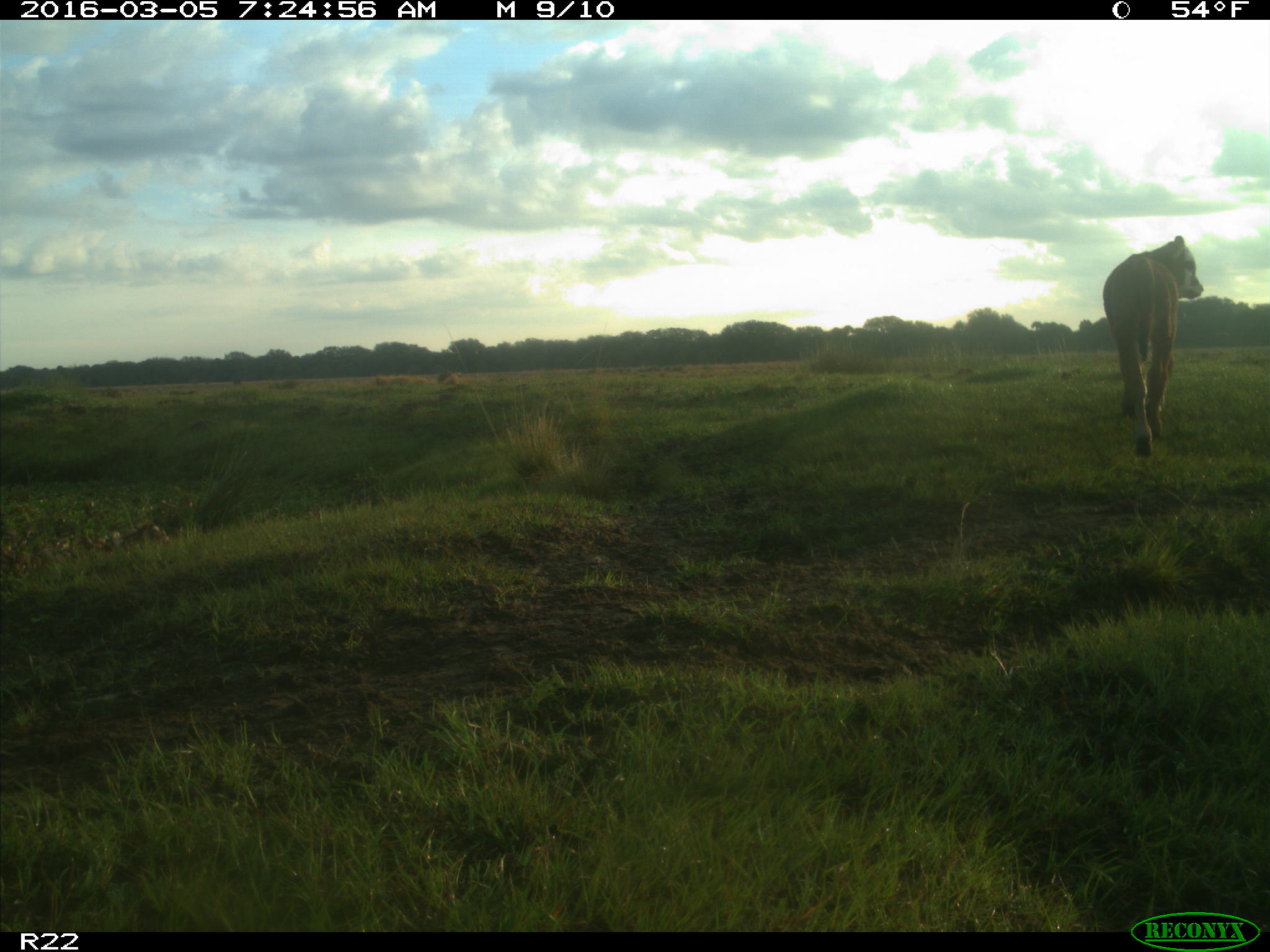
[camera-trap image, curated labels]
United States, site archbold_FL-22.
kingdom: Animalia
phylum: Chordata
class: Mammalia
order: Artiodactyla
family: Bovidae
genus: Bos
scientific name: Bos taurus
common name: domestic cow